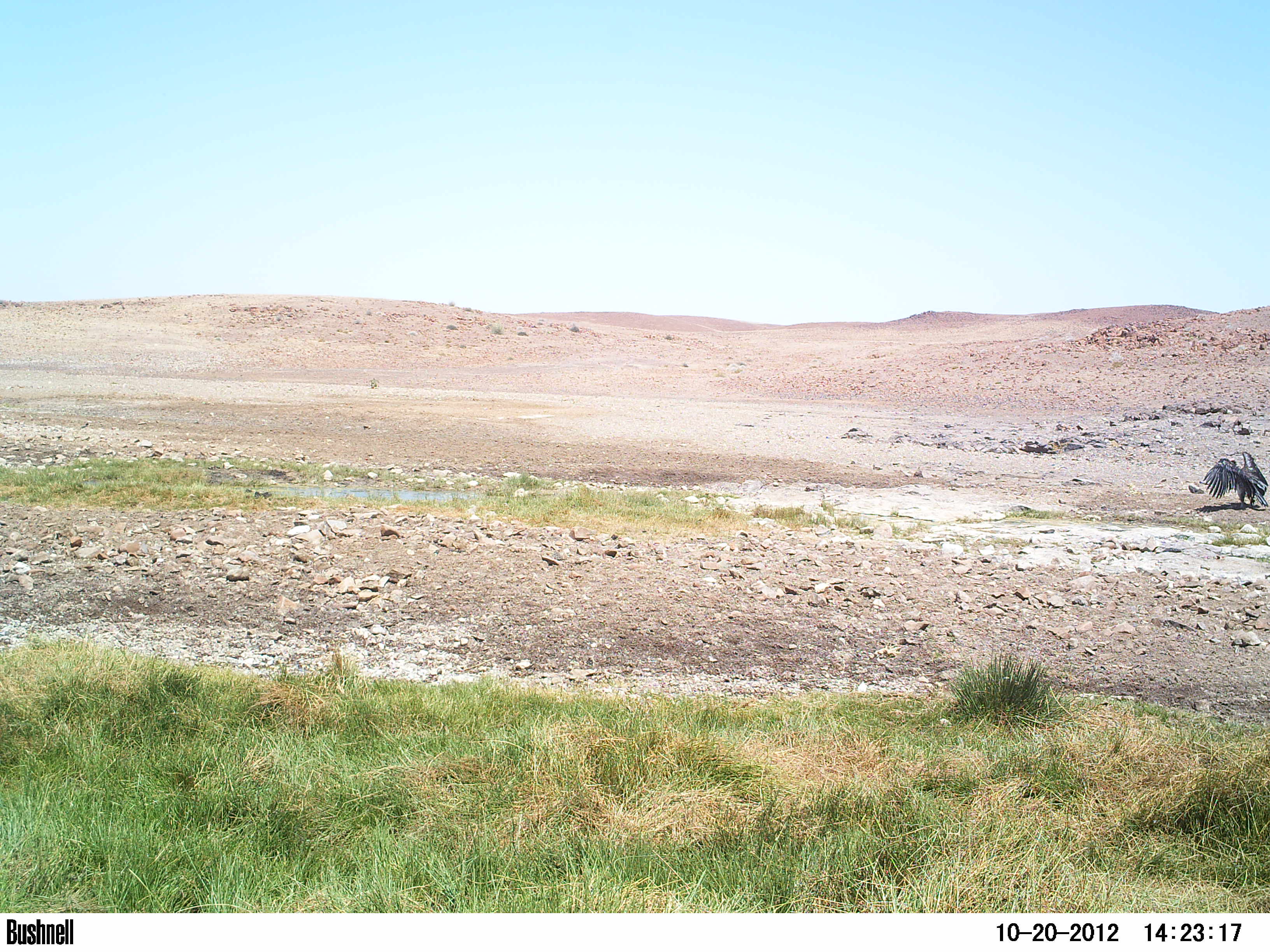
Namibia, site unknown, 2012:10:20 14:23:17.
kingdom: Animalia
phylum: Chordata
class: Aves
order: Accipitriformes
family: Accipitridae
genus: Torgos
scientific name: Torgos tracheliotos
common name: lappet-faced vulture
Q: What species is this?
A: Torgos tracheliotos (lappet-faced vulture).